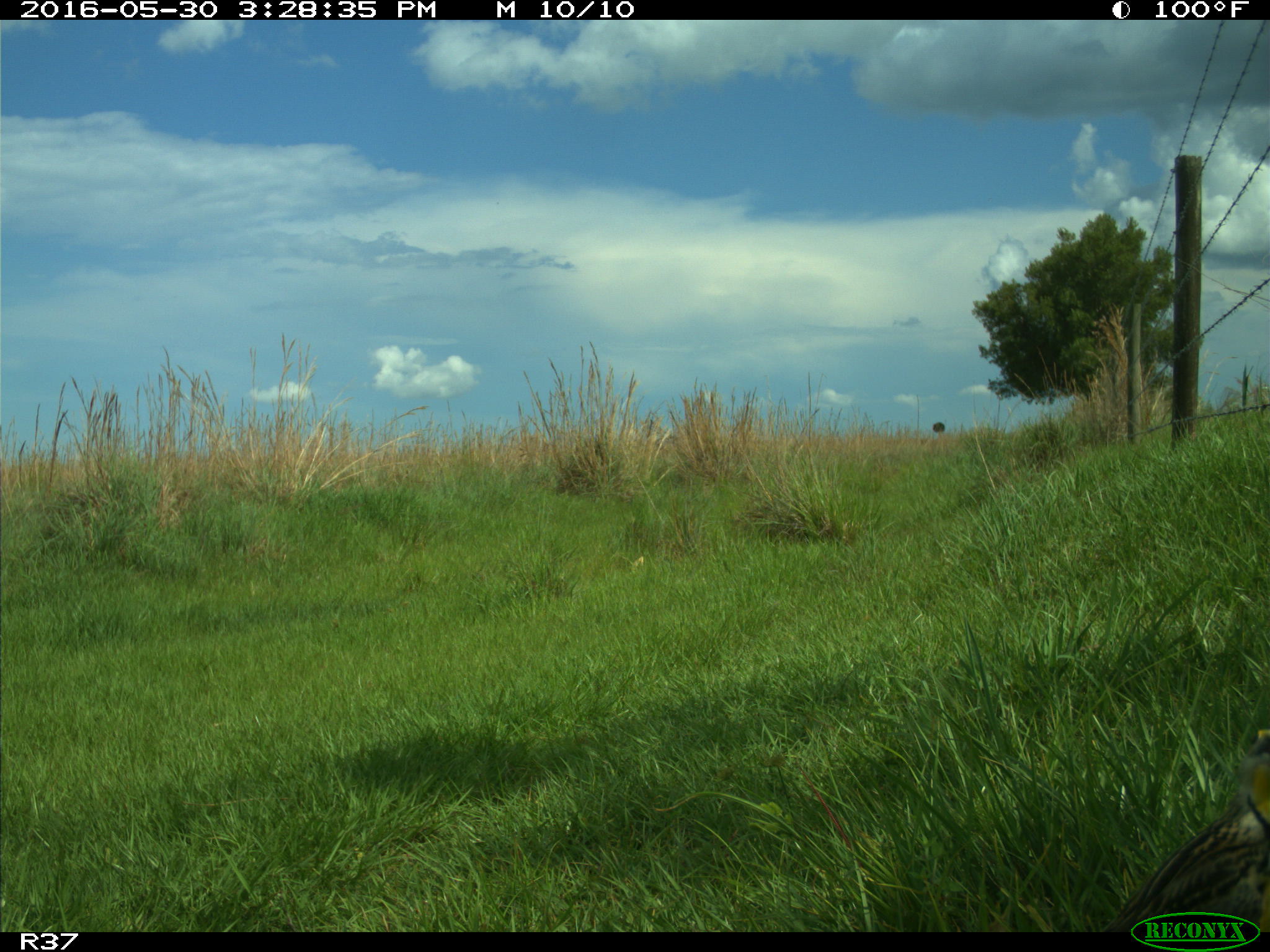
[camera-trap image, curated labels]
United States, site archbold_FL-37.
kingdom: Animalia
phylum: Chordata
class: Aves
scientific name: Aves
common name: birds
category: unidentified bird